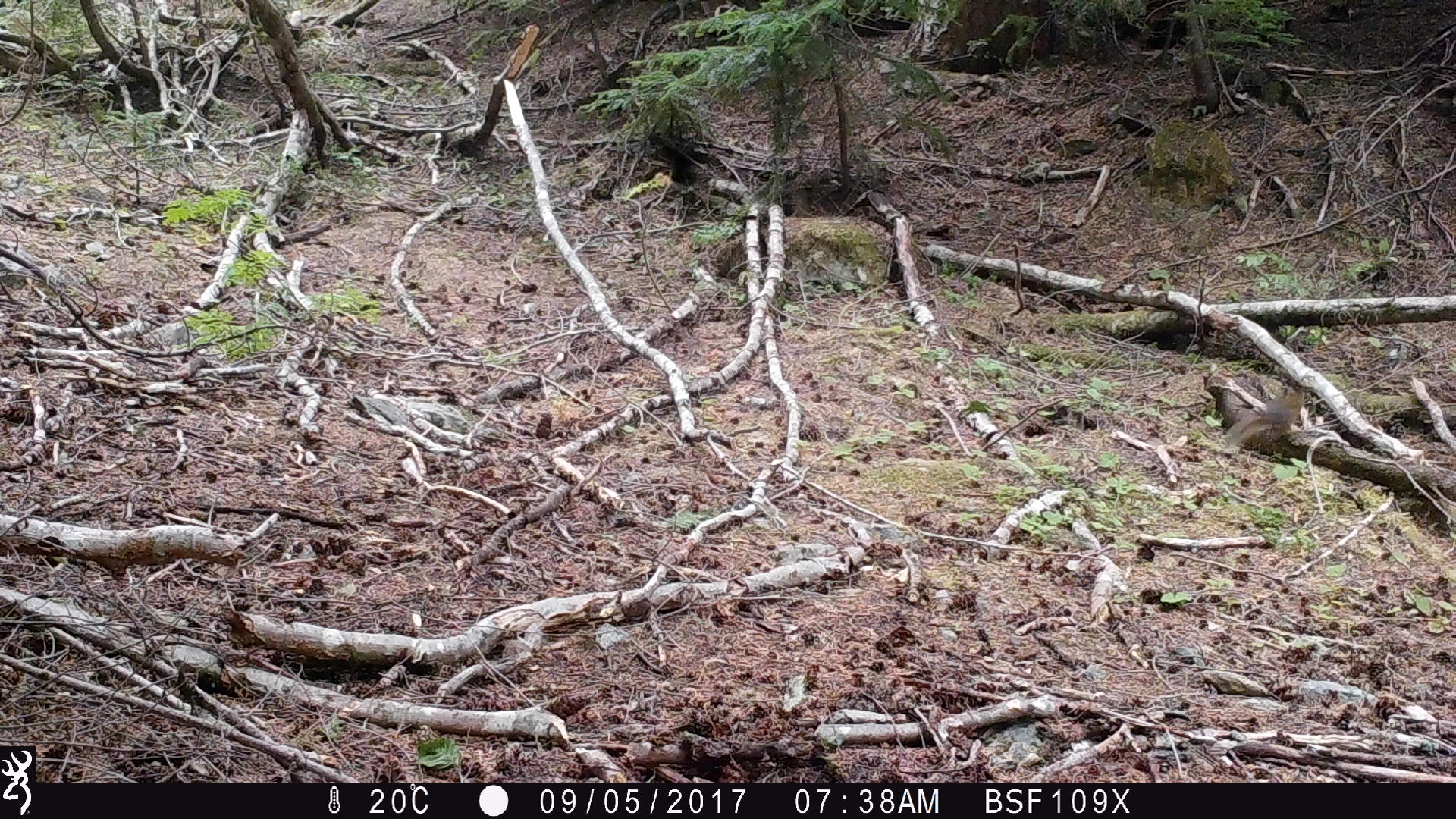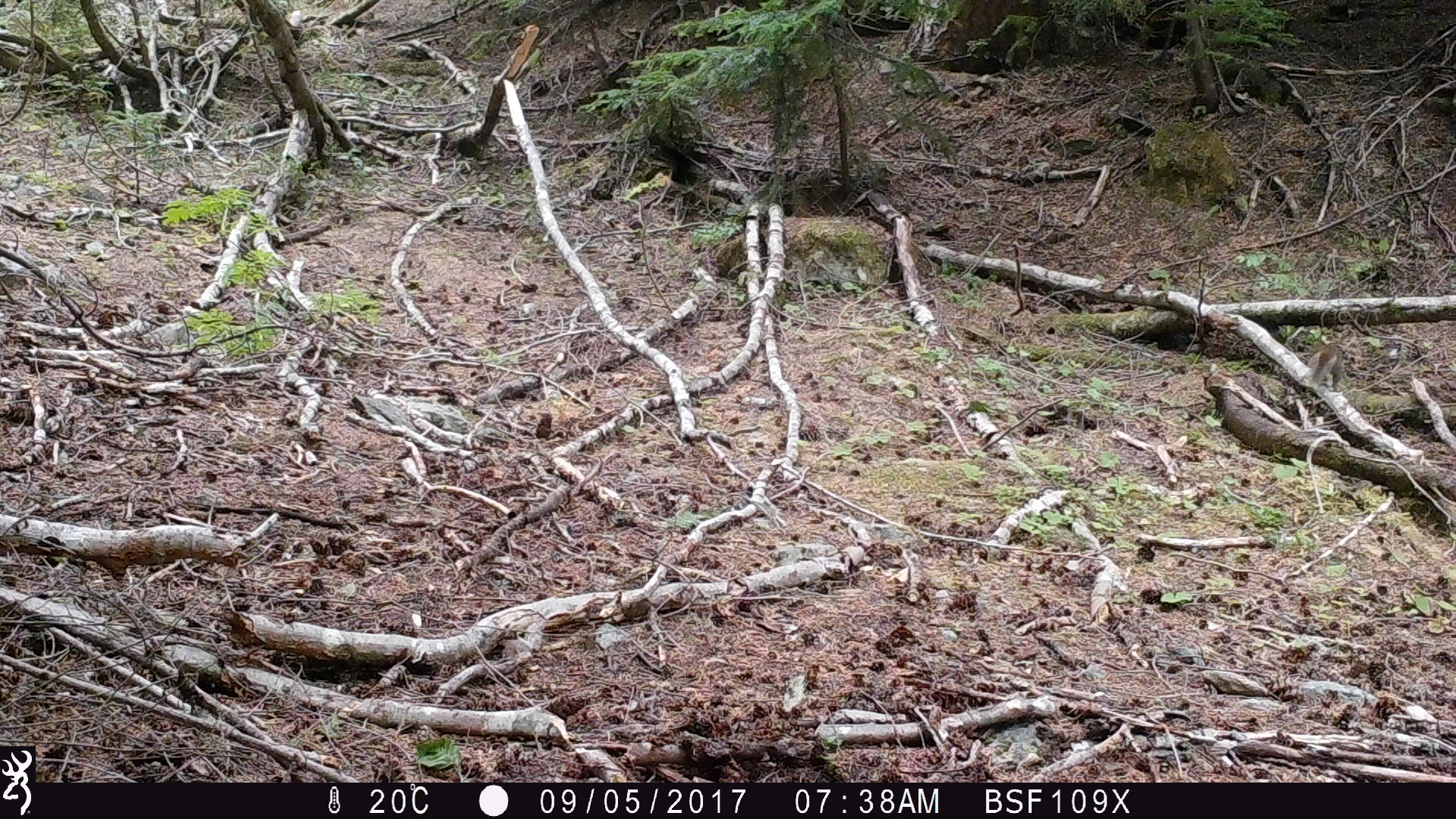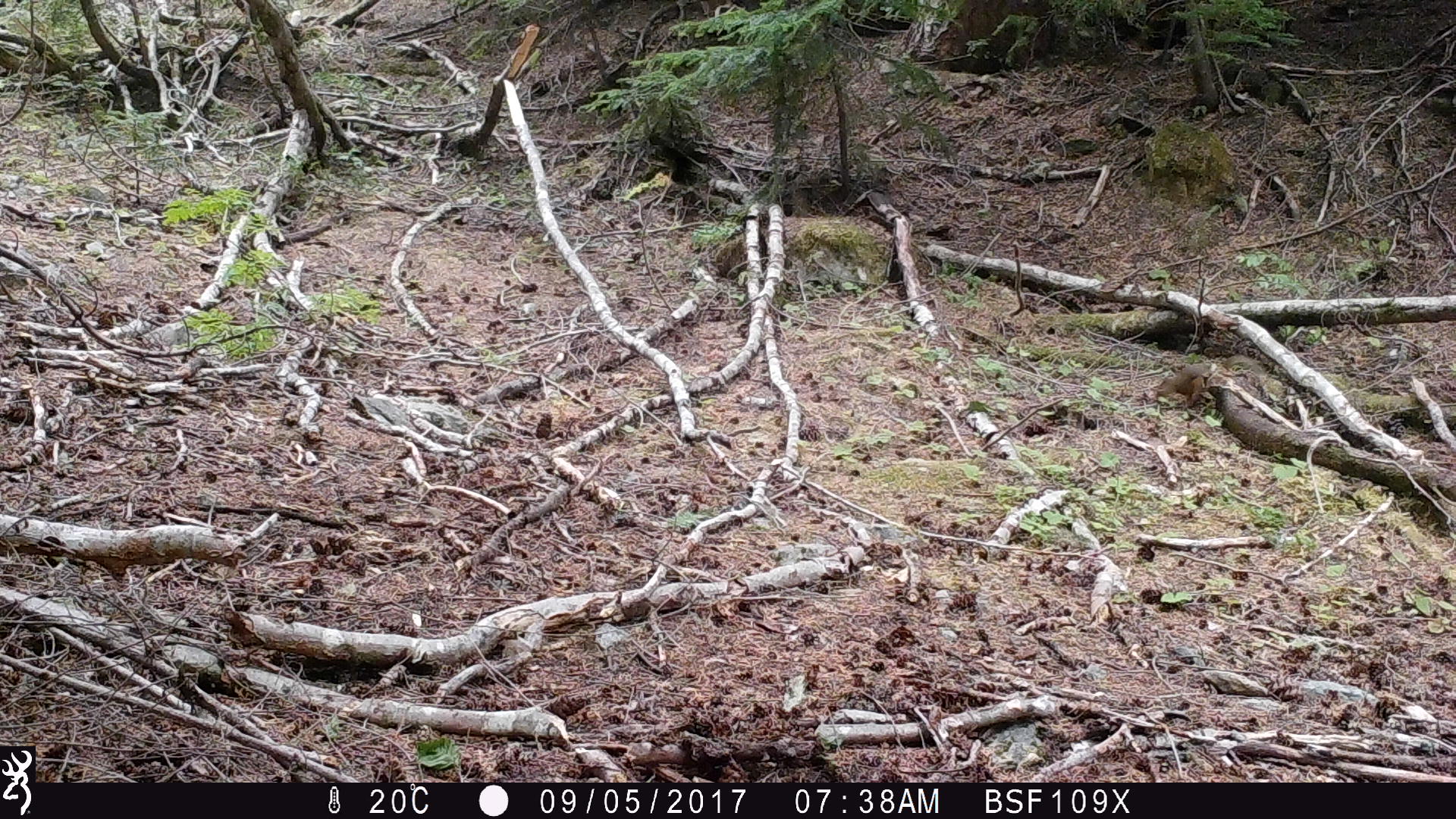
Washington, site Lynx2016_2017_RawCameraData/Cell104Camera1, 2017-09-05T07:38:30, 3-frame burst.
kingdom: Animalia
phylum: Chordata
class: Mammalia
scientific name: Mammalia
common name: small mammal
Small mammal (Mammalia). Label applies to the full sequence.